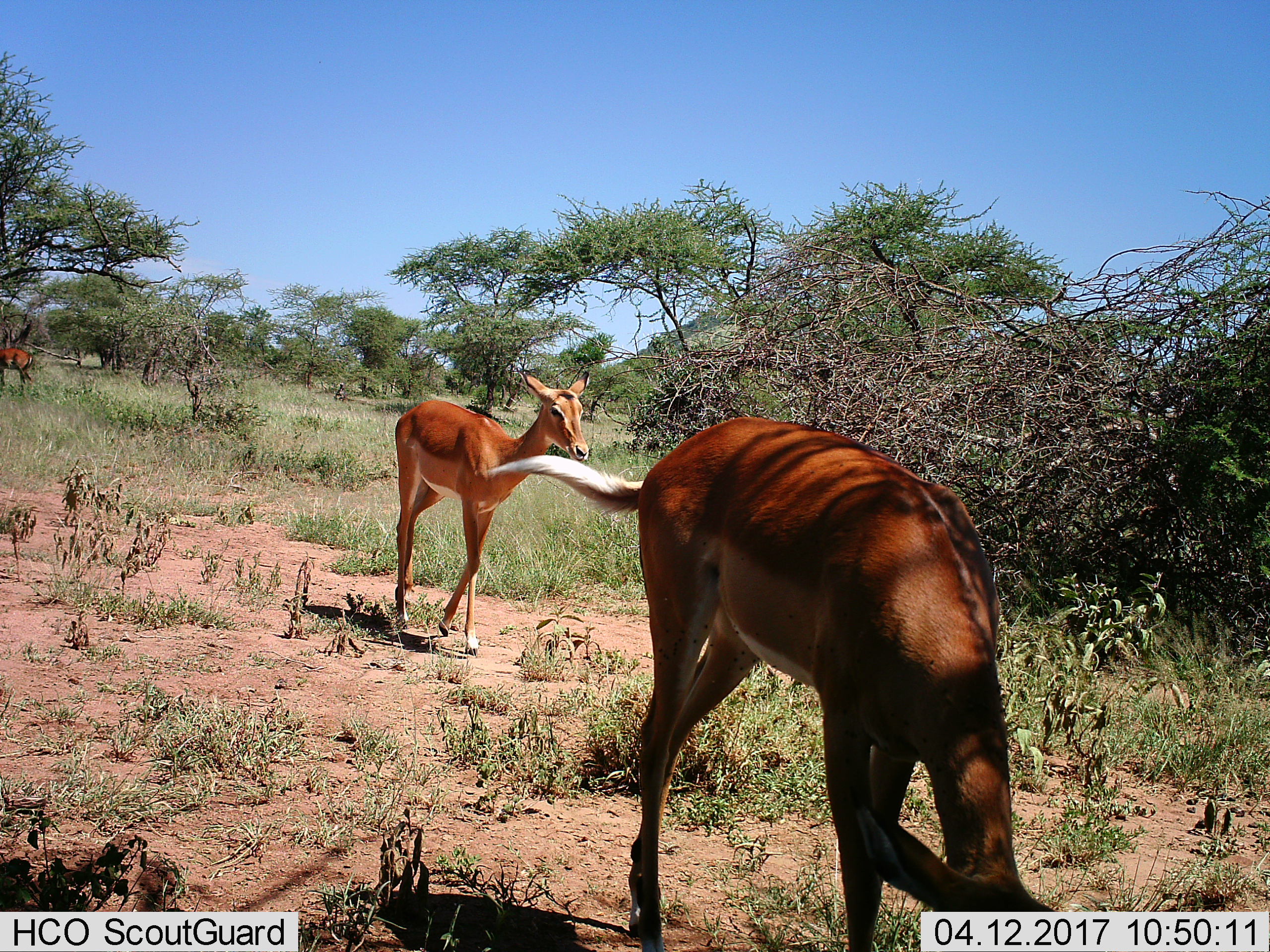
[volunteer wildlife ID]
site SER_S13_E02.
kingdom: Animalia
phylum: Chordata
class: Mammalia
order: Artiodactyla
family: Bovidae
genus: Aepyceros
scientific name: Aepyceros melampus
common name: impala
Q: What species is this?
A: Impala (Aepyceros melampus).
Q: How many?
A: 3.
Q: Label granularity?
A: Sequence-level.